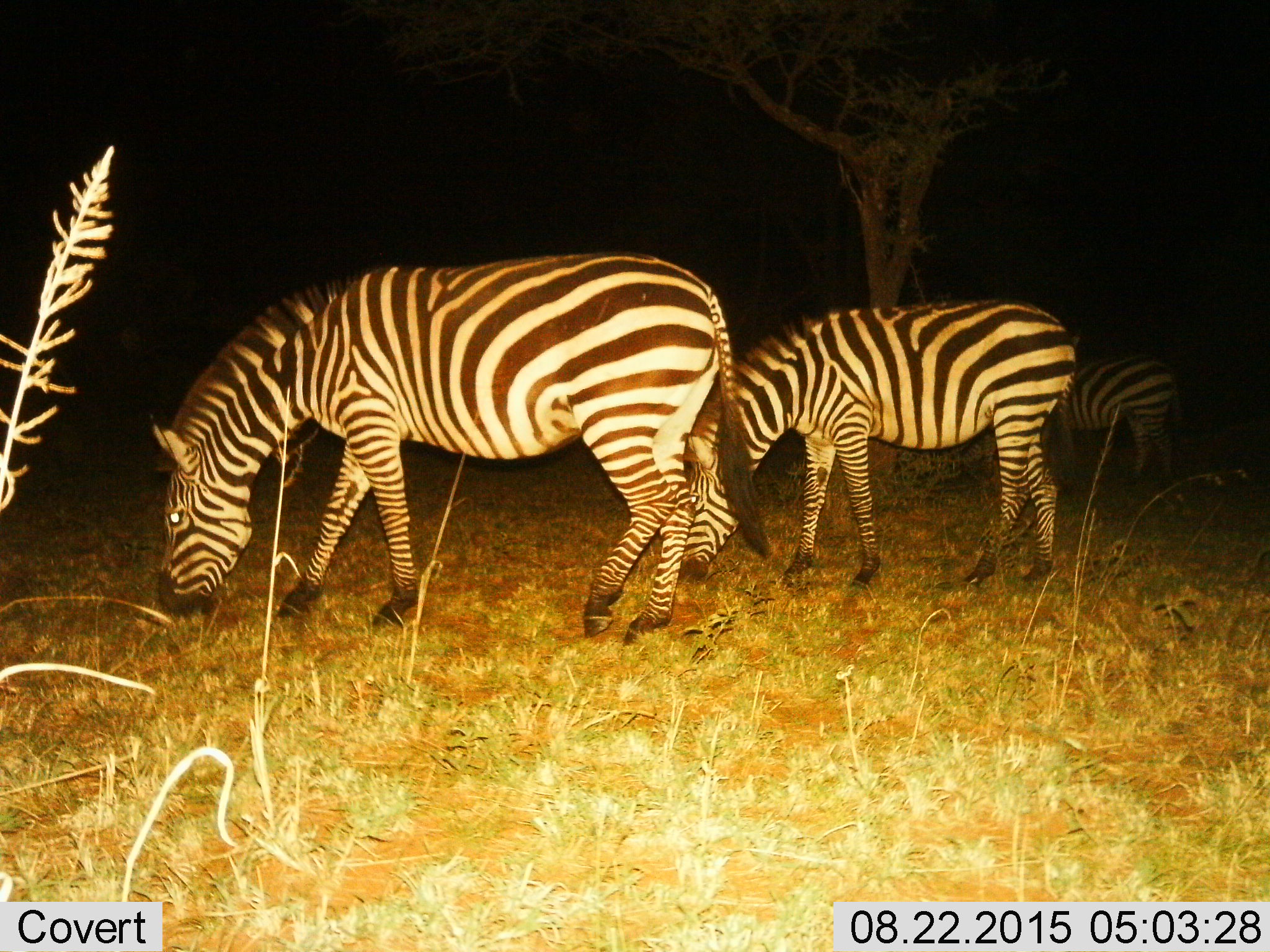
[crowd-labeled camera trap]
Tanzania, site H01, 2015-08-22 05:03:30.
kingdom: Animalia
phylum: Chordata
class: Mammalia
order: Perissodactyla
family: Equidae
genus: Equus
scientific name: Equus quagga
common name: plains zebra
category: zebra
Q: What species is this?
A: Zebra (plains zebra) (Equus quagga).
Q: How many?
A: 3.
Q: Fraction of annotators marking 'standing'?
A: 33%.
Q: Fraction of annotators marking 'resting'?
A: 0%.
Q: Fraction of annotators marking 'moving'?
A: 0%.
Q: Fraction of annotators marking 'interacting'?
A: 0%.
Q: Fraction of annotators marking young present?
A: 11%.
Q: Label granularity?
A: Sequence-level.